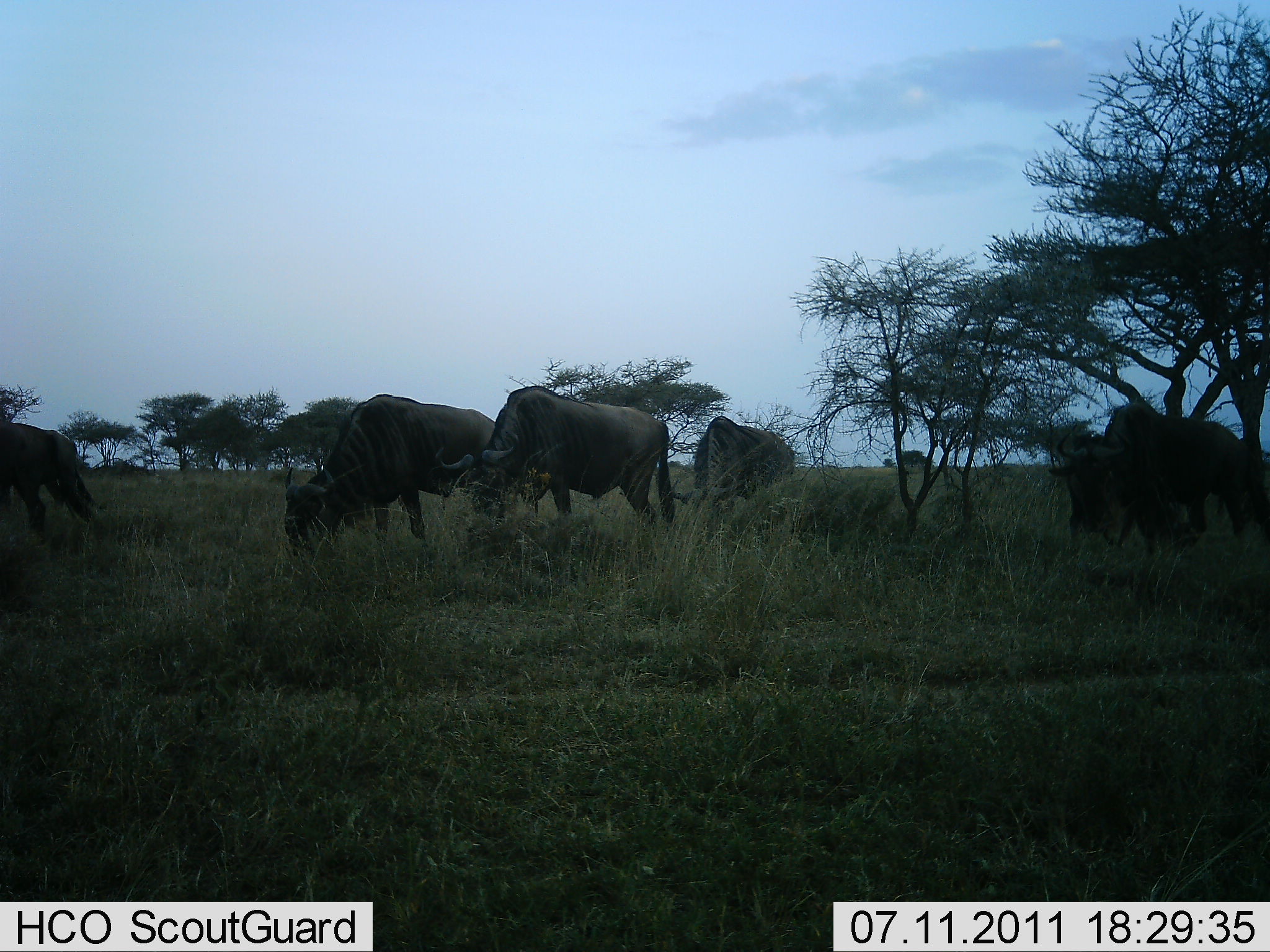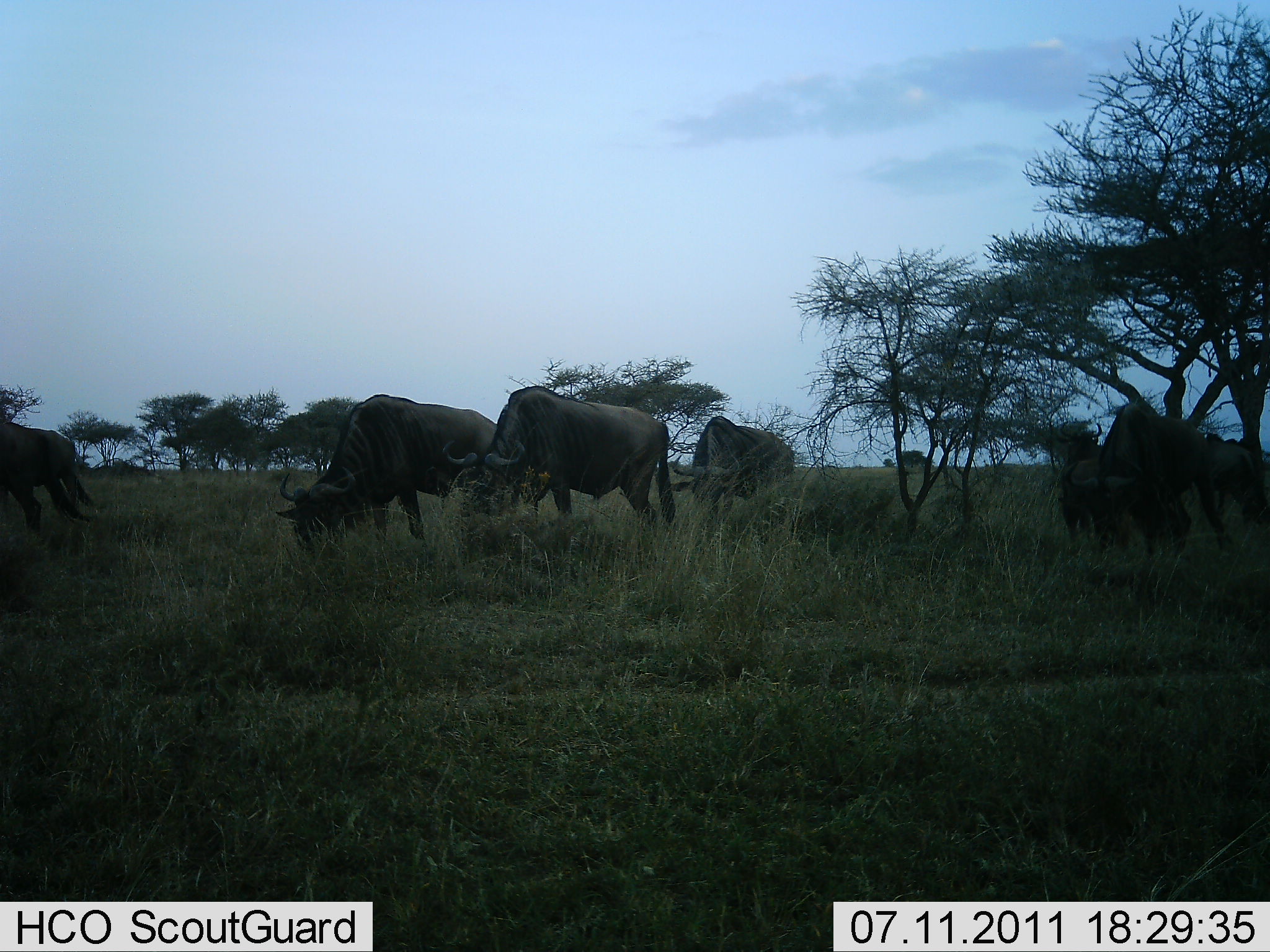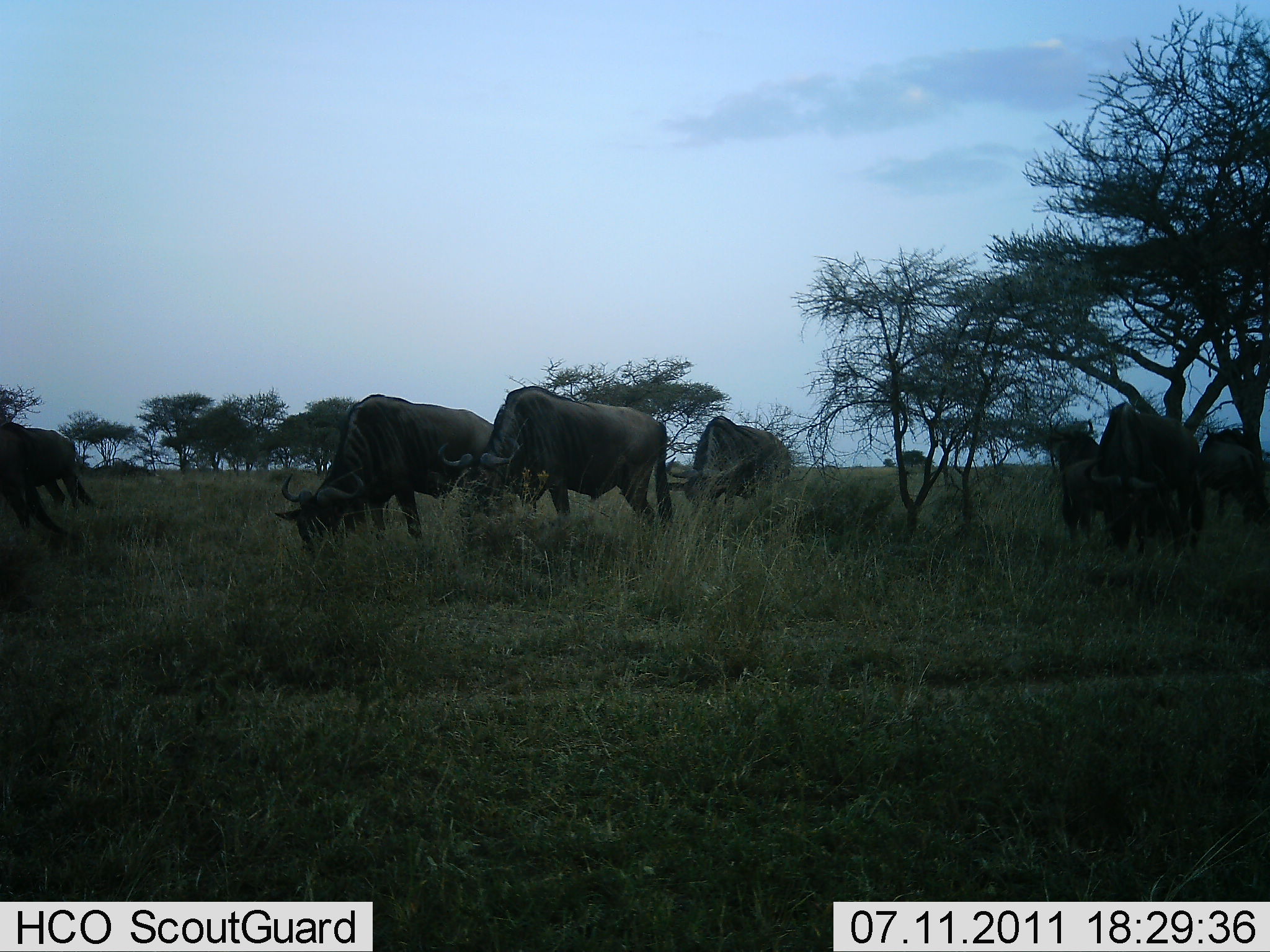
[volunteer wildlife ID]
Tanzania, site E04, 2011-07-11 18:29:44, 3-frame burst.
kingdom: Animalia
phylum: Chordata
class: Mammalia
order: Artiodactyla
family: Bovidae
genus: Connochaetes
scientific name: Connochaetes taurinus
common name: blue wildebeest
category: wildebeest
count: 6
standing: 20%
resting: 0%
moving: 0%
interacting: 0%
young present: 0%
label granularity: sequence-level